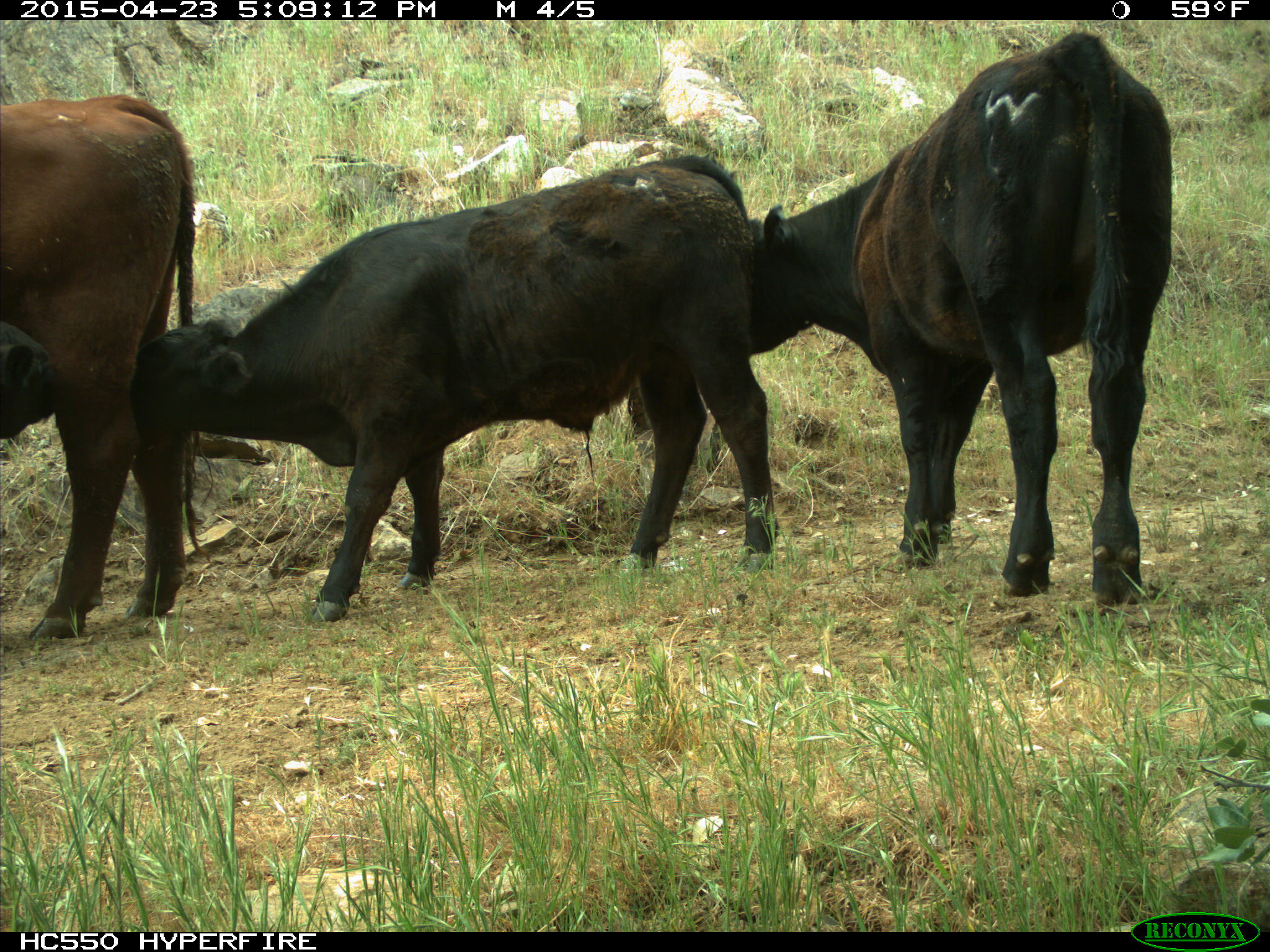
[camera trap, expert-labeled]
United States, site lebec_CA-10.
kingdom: Animalia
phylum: Chordata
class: Mammalia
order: Artiodactyla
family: Bovidae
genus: Bos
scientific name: Bos taurus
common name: domestic cow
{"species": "Bos taurus (domestic cow)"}